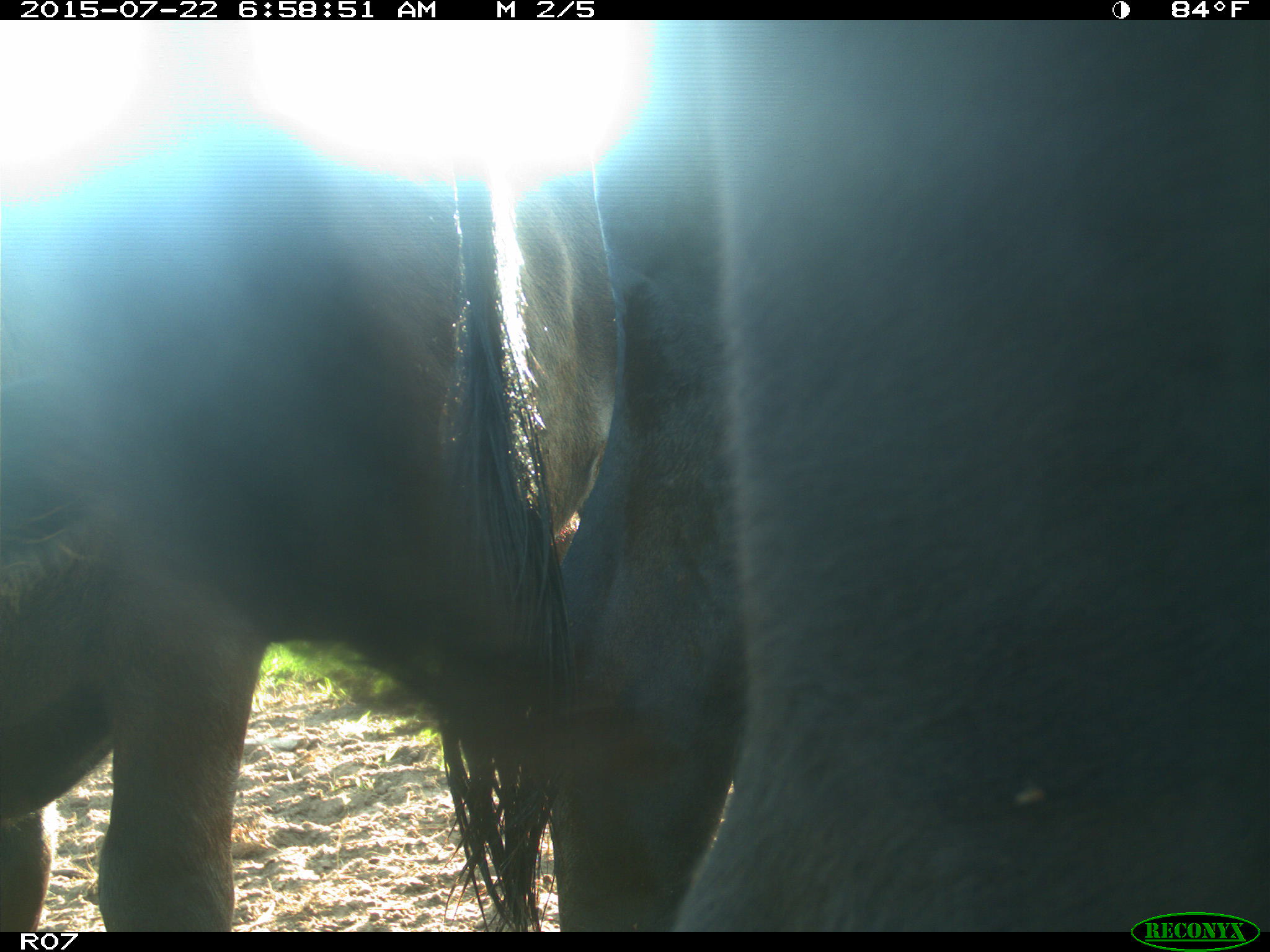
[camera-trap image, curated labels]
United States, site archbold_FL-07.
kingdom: Animalia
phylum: Chordata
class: Mammalia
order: Artiodactyla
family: Cervidae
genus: Odocoileus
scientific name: Odocoileus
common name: deer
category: unidentified deer